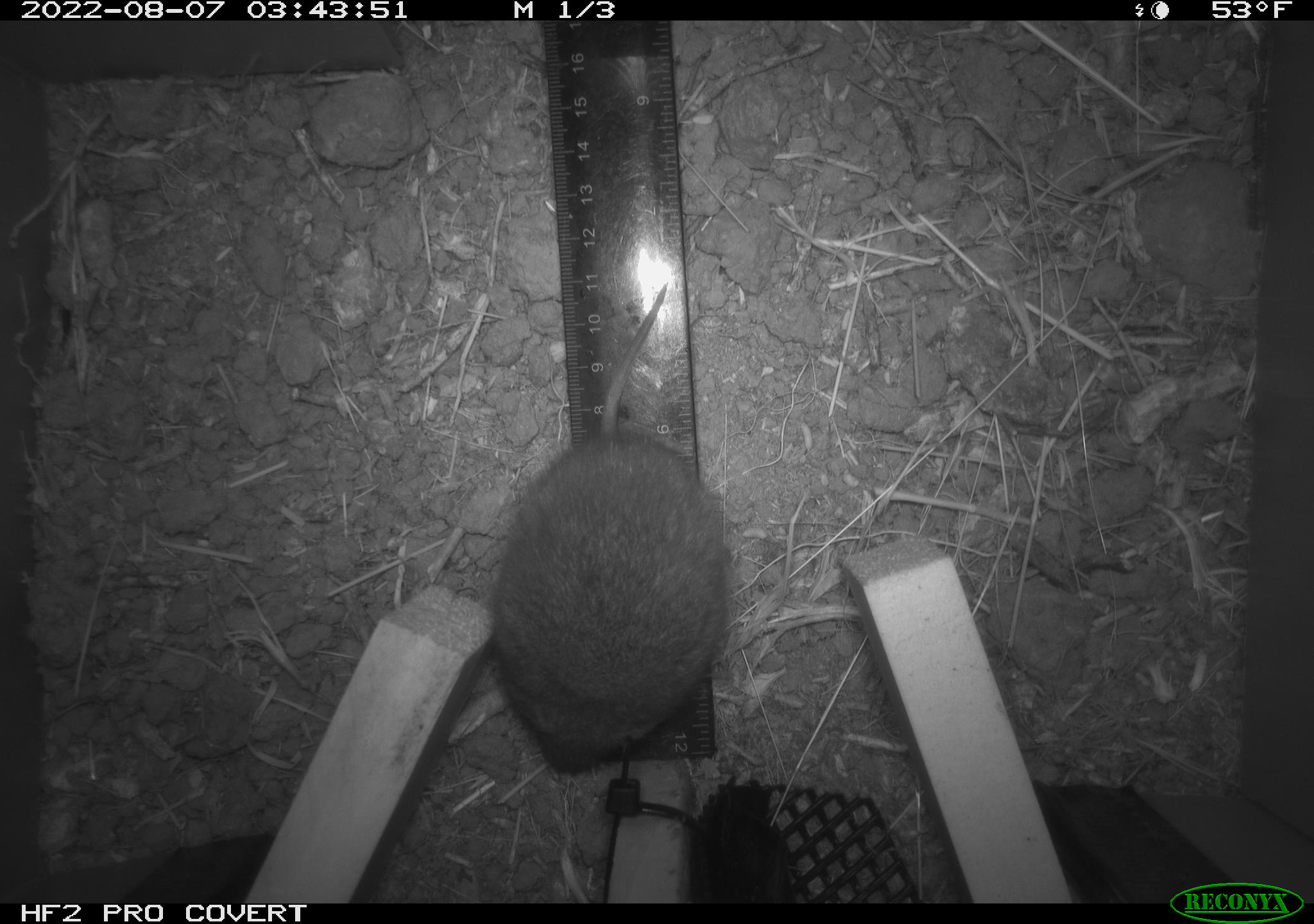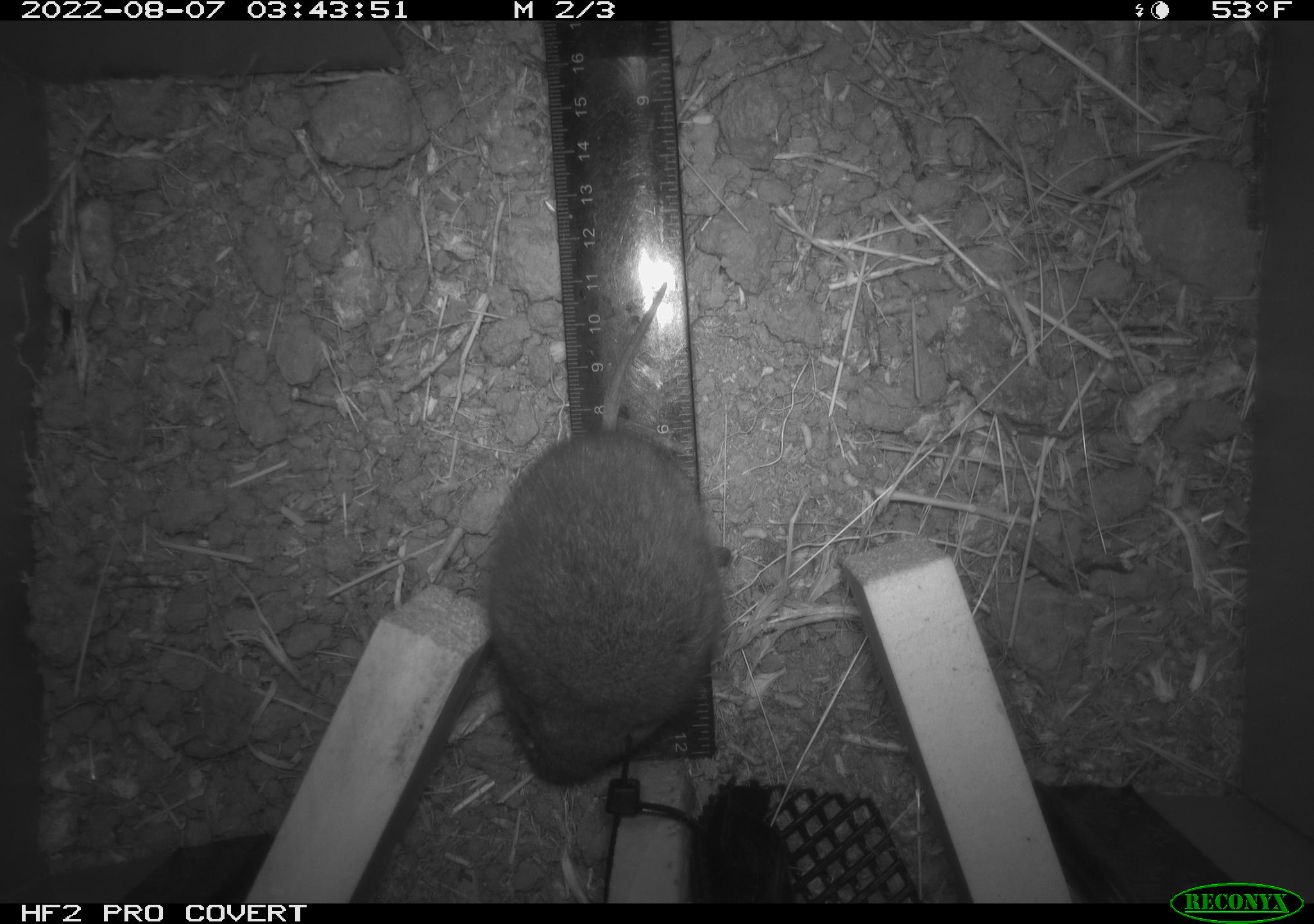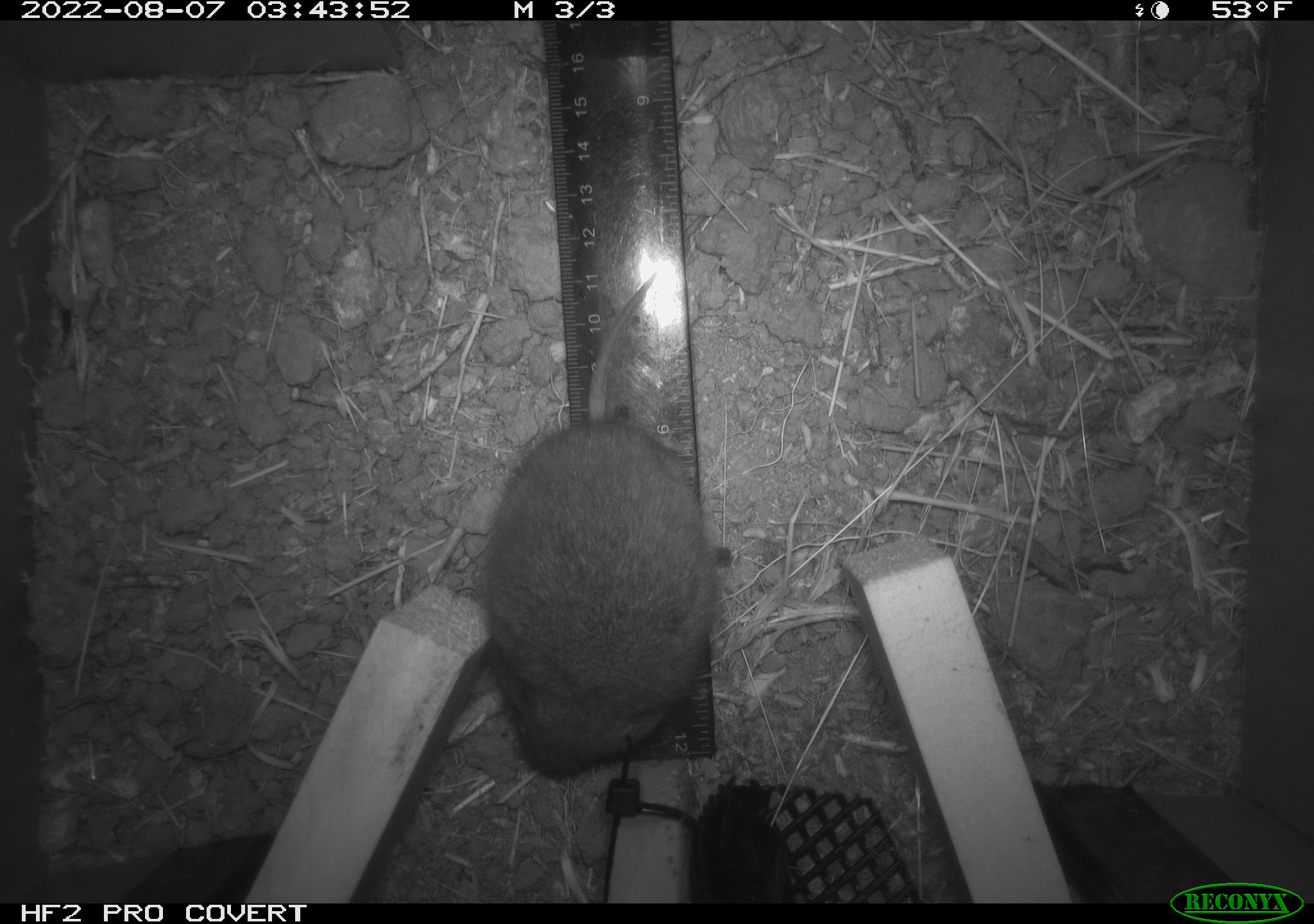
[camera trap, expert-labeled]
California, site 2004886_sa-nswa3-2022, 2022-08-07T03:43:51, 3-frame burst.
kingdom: Animalia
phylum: Chordata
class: Mammalia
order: Rodentia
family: Cricetidae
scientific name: Cricetidae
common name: hamsters, voles, lemmings, and allies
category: cricetidae family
Cricetidae family (hamsters, voles, lemmings, and allies) (Cricetidae).